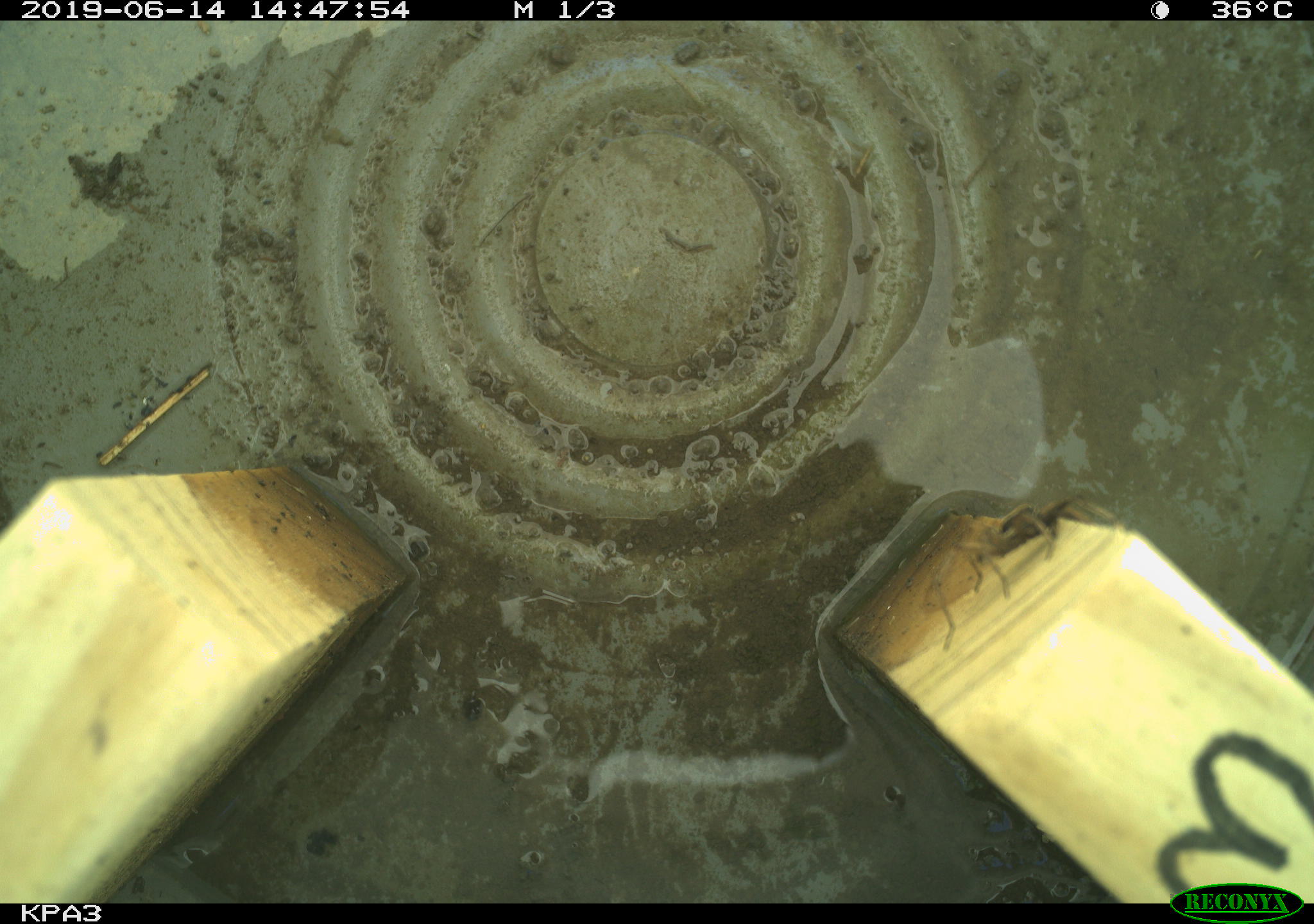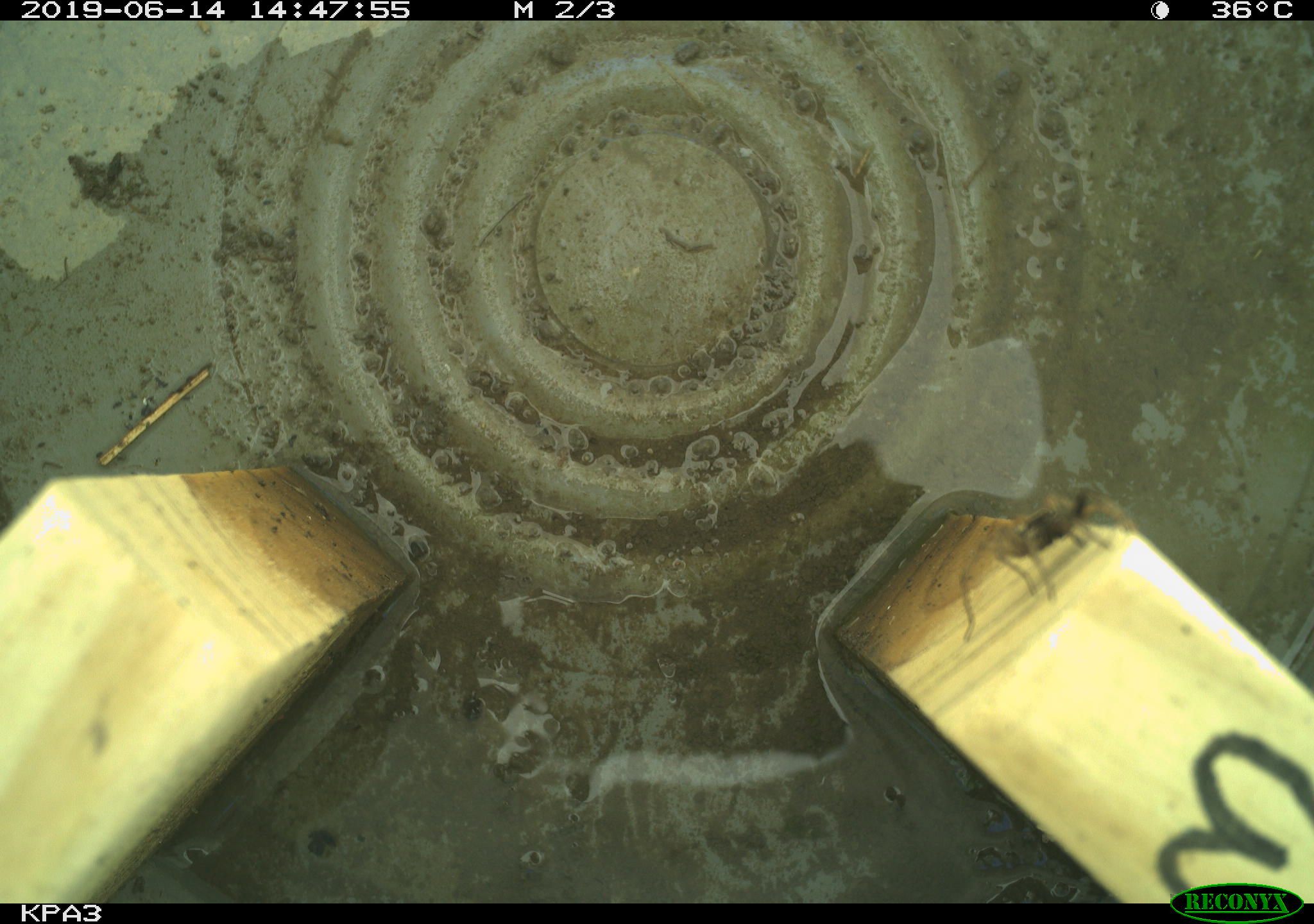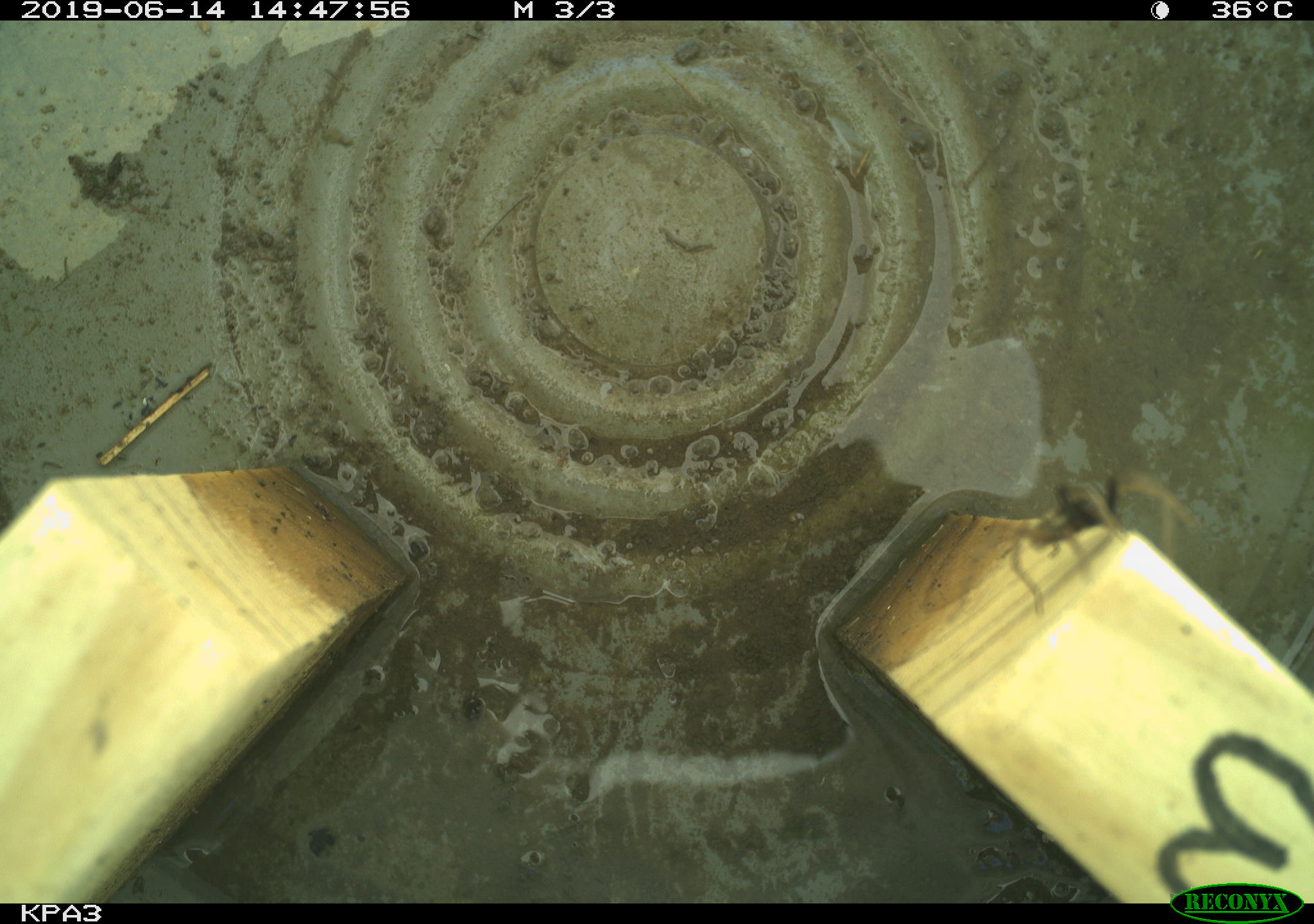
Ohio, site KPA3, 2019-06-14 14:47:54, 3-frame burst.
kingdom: Animalia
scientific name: Animalia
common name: animal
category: invertebrate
Invertebrate (animal) (Animalia).